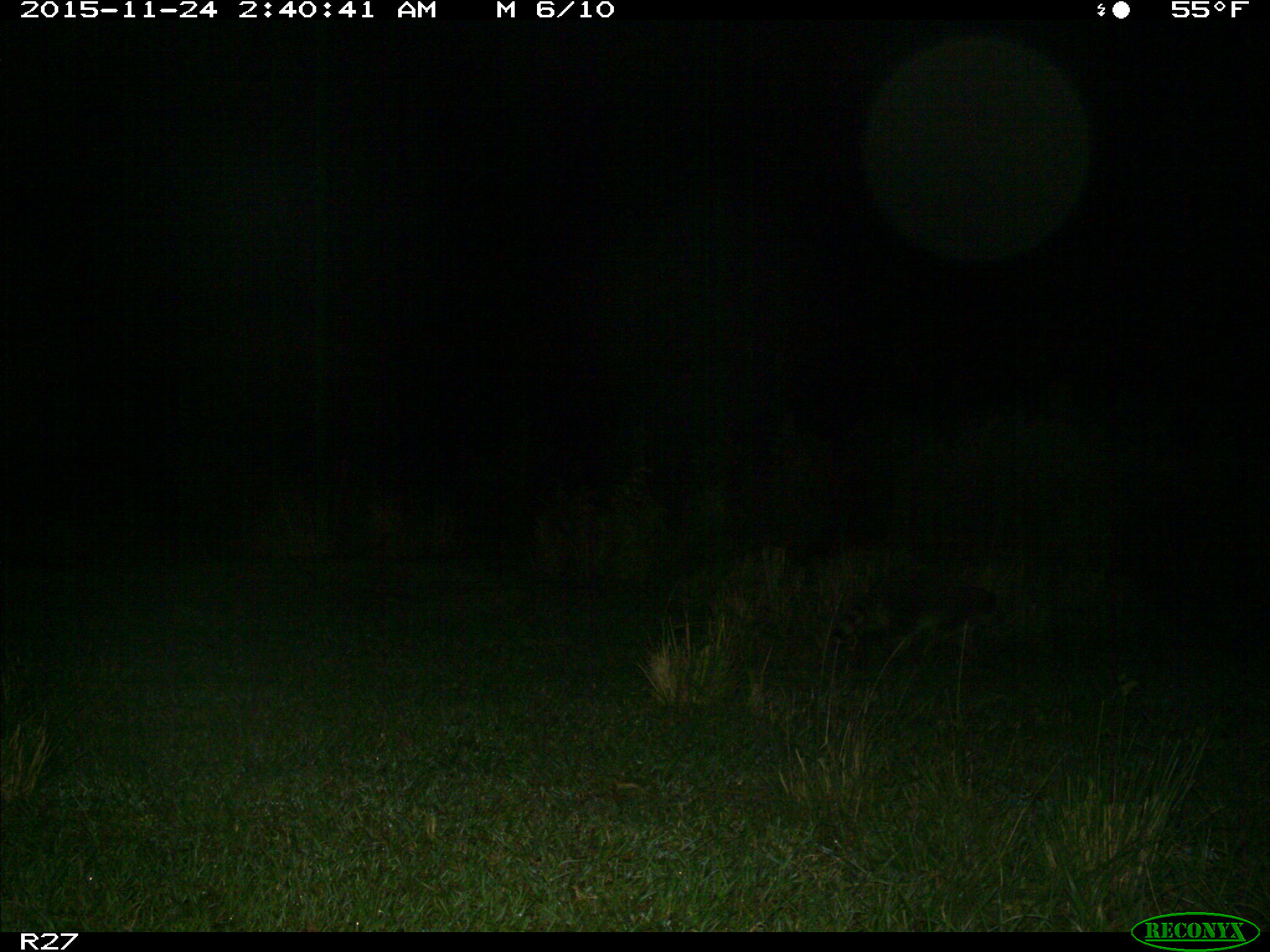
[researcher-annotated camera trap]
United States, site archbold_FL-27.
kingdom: Animalia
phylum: Chordata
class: Mammalia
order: Carnivora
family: Procyonidae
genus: Procyon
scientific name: Procyon lotor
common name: common raccoon